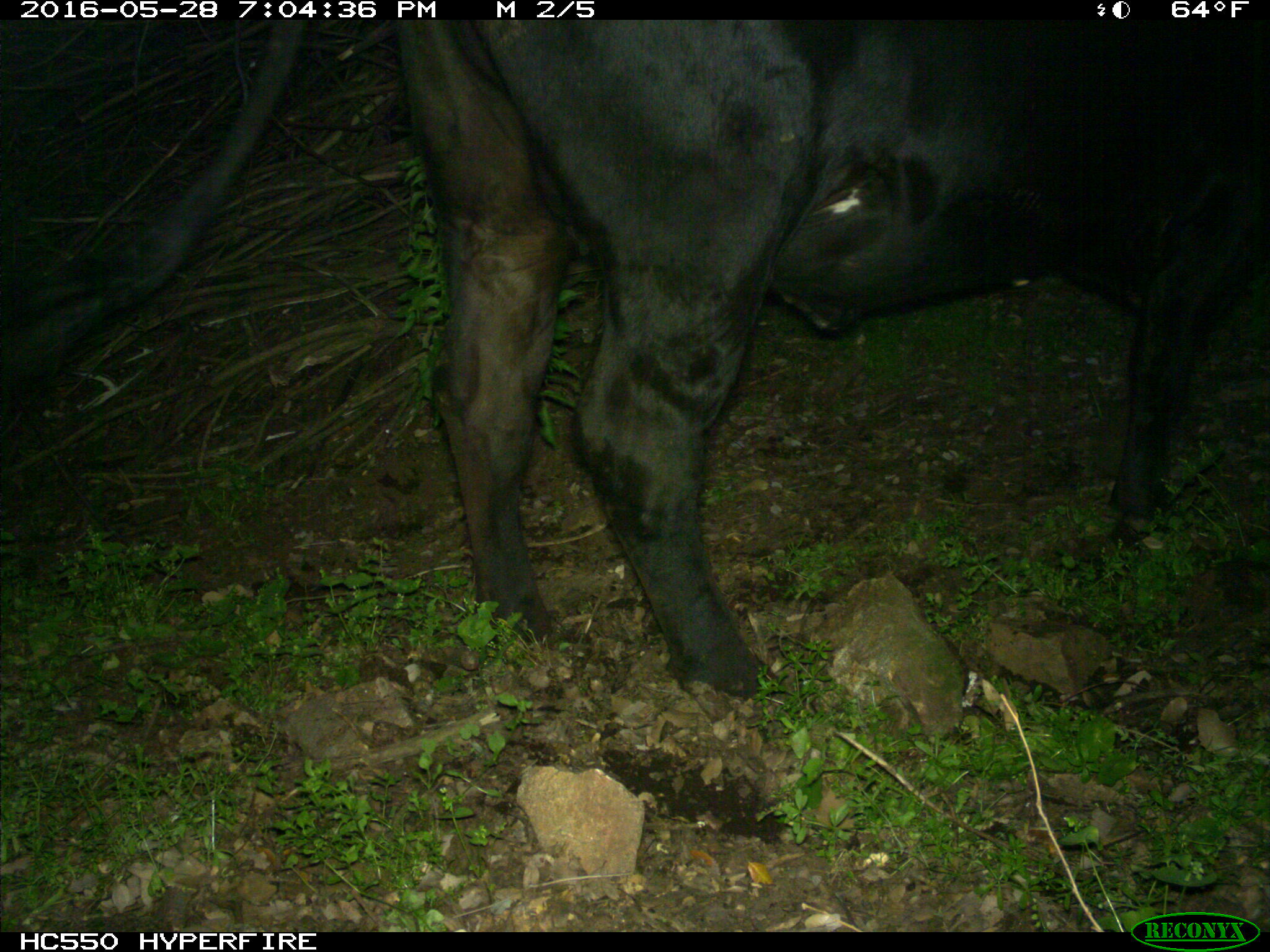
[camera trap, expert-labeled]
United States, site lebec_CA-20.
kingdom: Animalia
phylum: Chordata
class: Mammalia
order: Artiodactyla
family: Bovidae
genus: Bos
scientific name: Bos taurus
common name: domestic cow